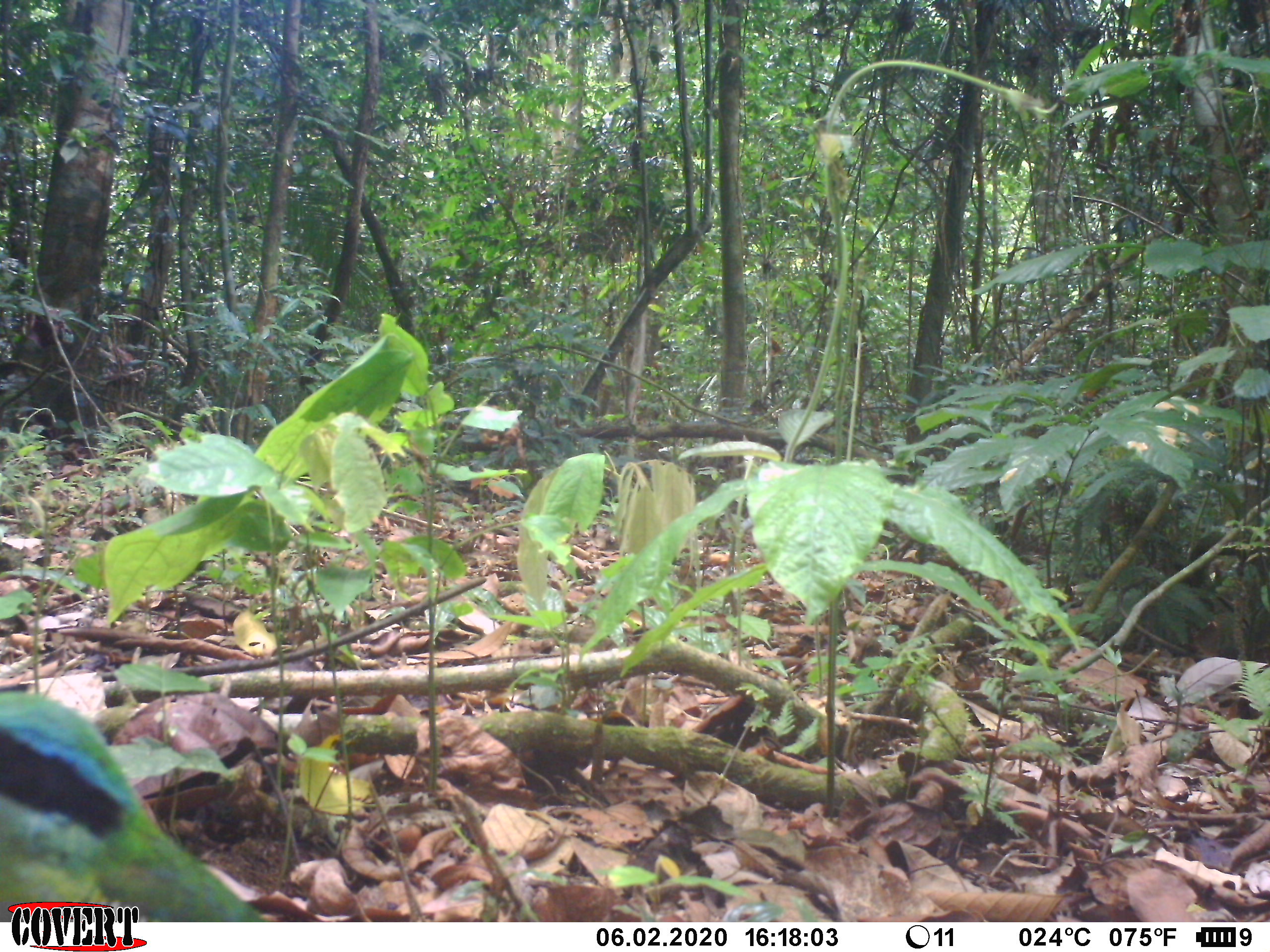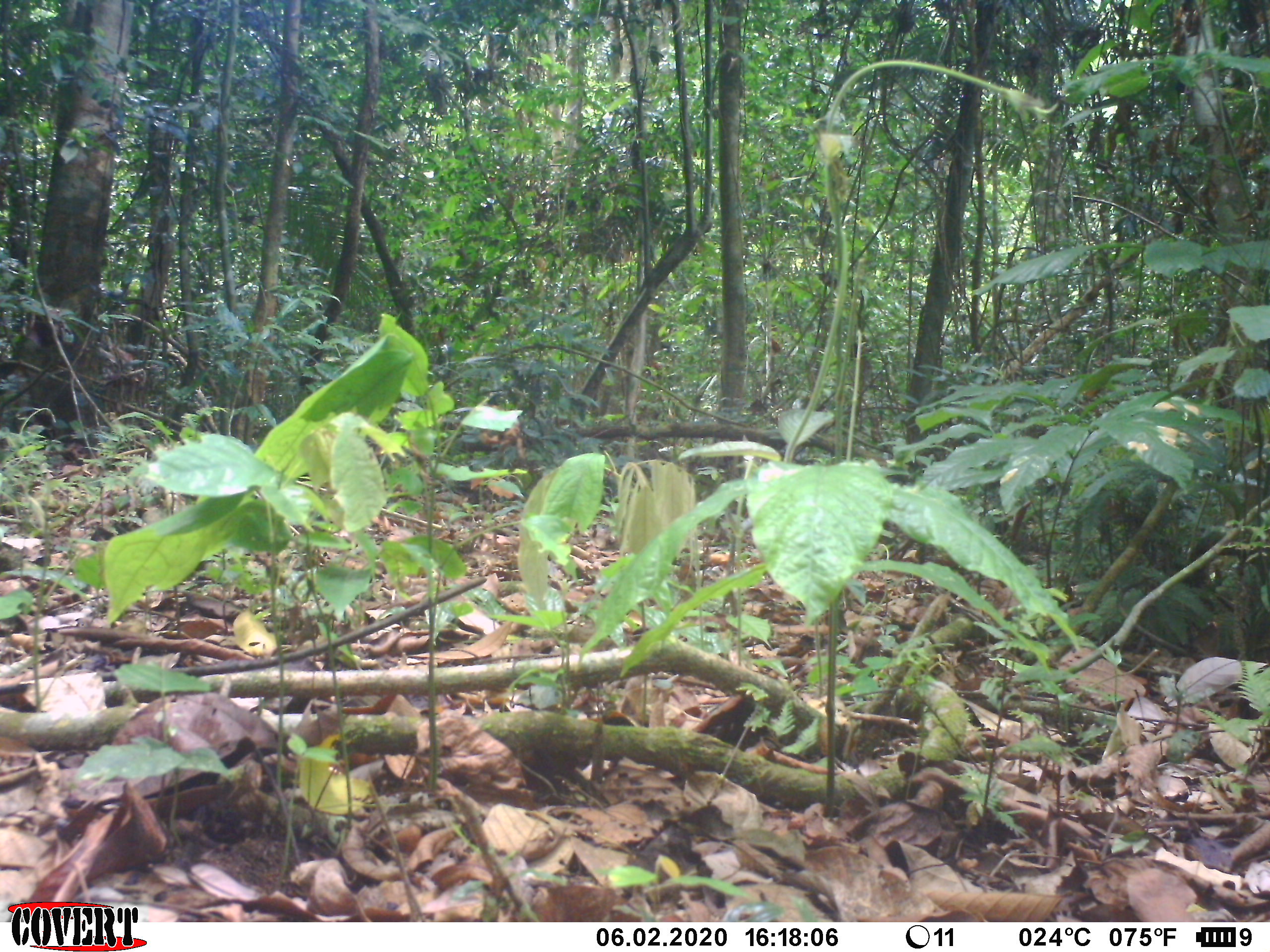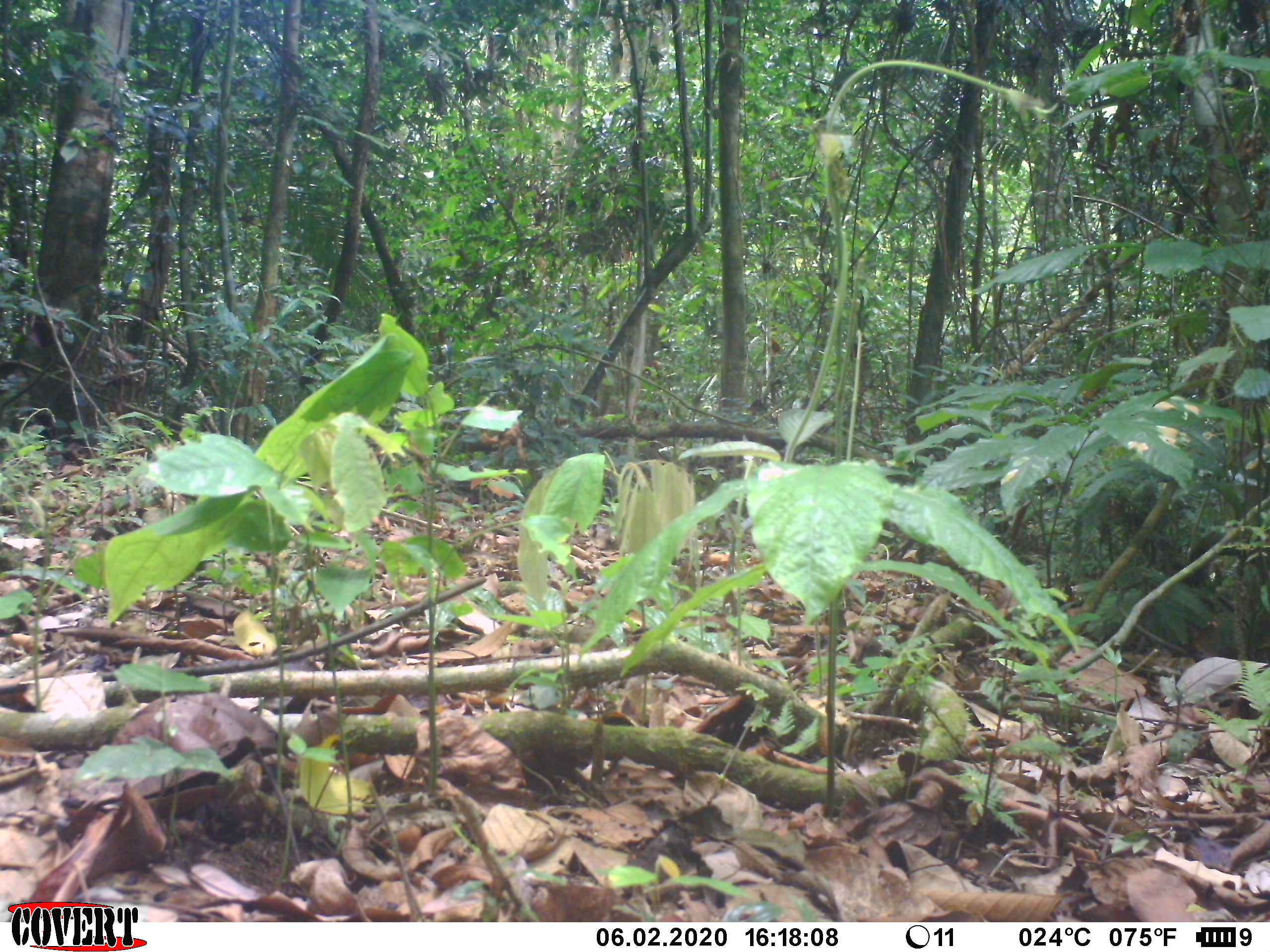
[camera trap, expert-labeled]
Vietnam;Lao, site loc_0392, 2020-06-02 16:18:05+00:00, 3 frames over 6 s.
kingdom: Animalia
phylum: Chordata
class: Aves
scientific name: Aves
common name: bird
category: unidentified bird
Unidentified bird (bird) (Aves). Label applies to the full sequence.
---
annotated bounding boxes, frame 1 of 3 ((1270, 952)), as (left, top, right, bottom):
unidentified bird: (0, 688, 265, 919)